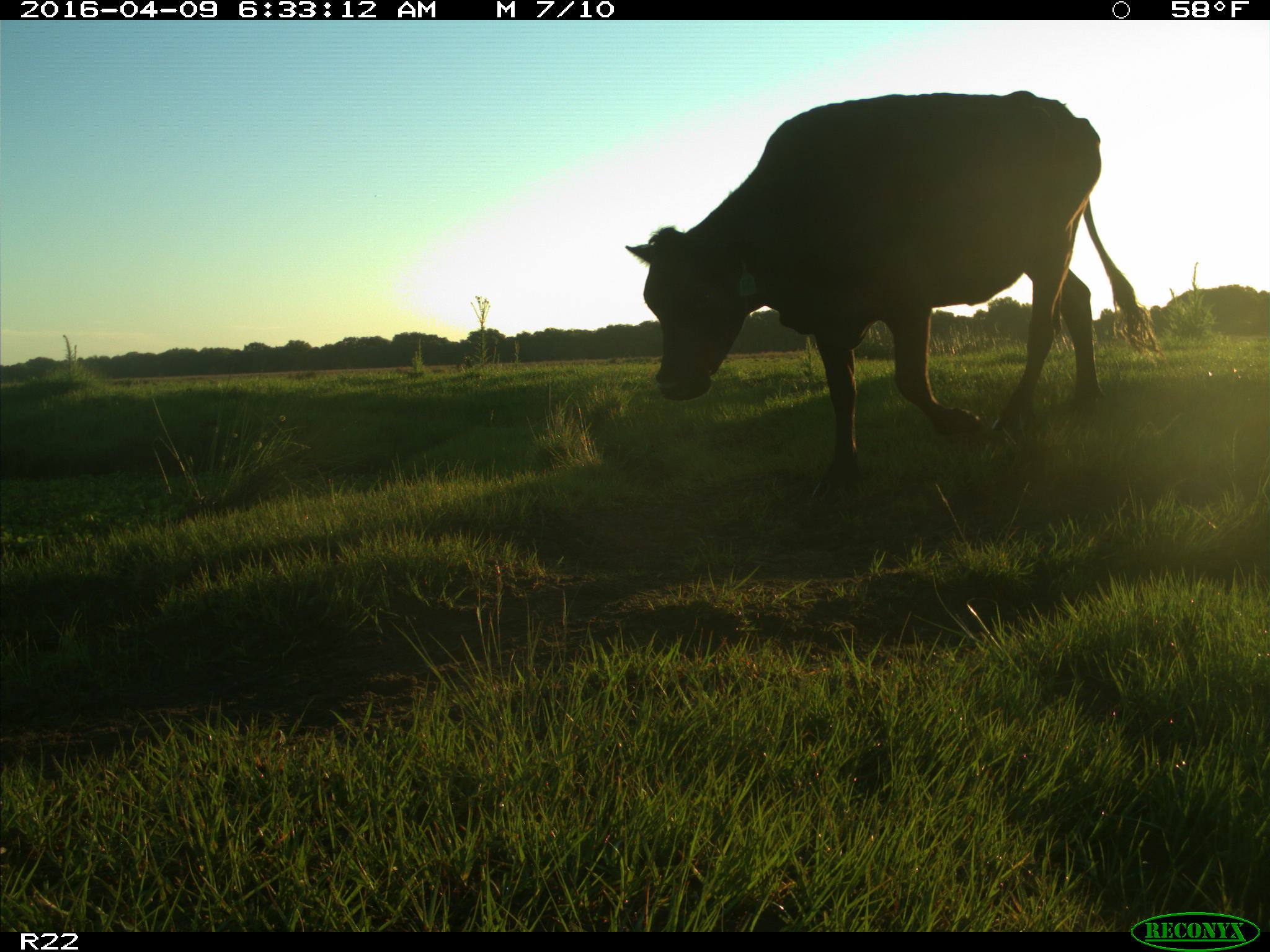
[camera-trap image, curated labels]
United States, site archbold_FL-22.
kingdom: Animalia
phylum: Chordata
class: Mammalia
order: Artiodactyla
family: Bovidae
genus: Bos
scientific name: Bos taurus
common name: domestic cow